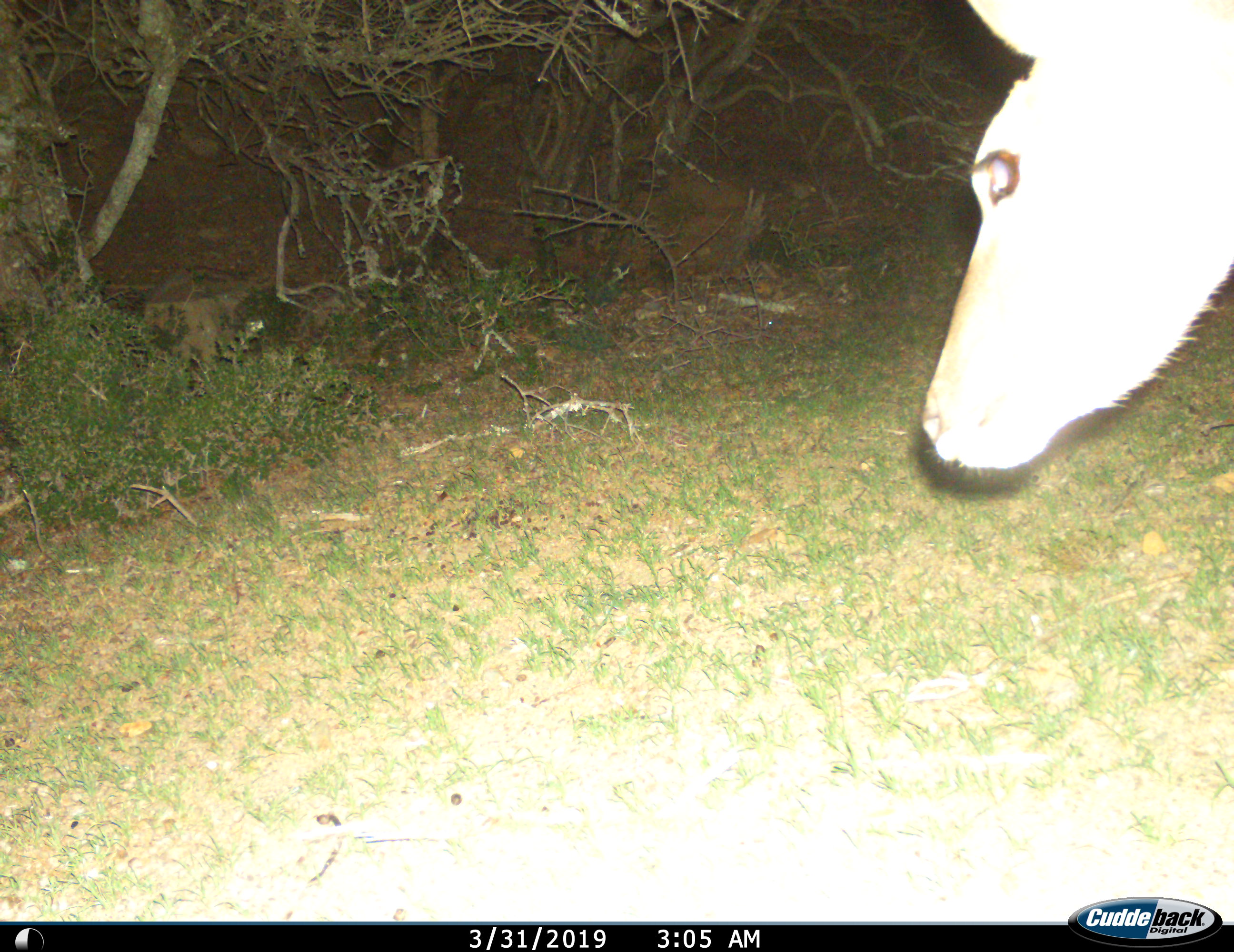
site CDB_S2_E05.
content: unidentified animal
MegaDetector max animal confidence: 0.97